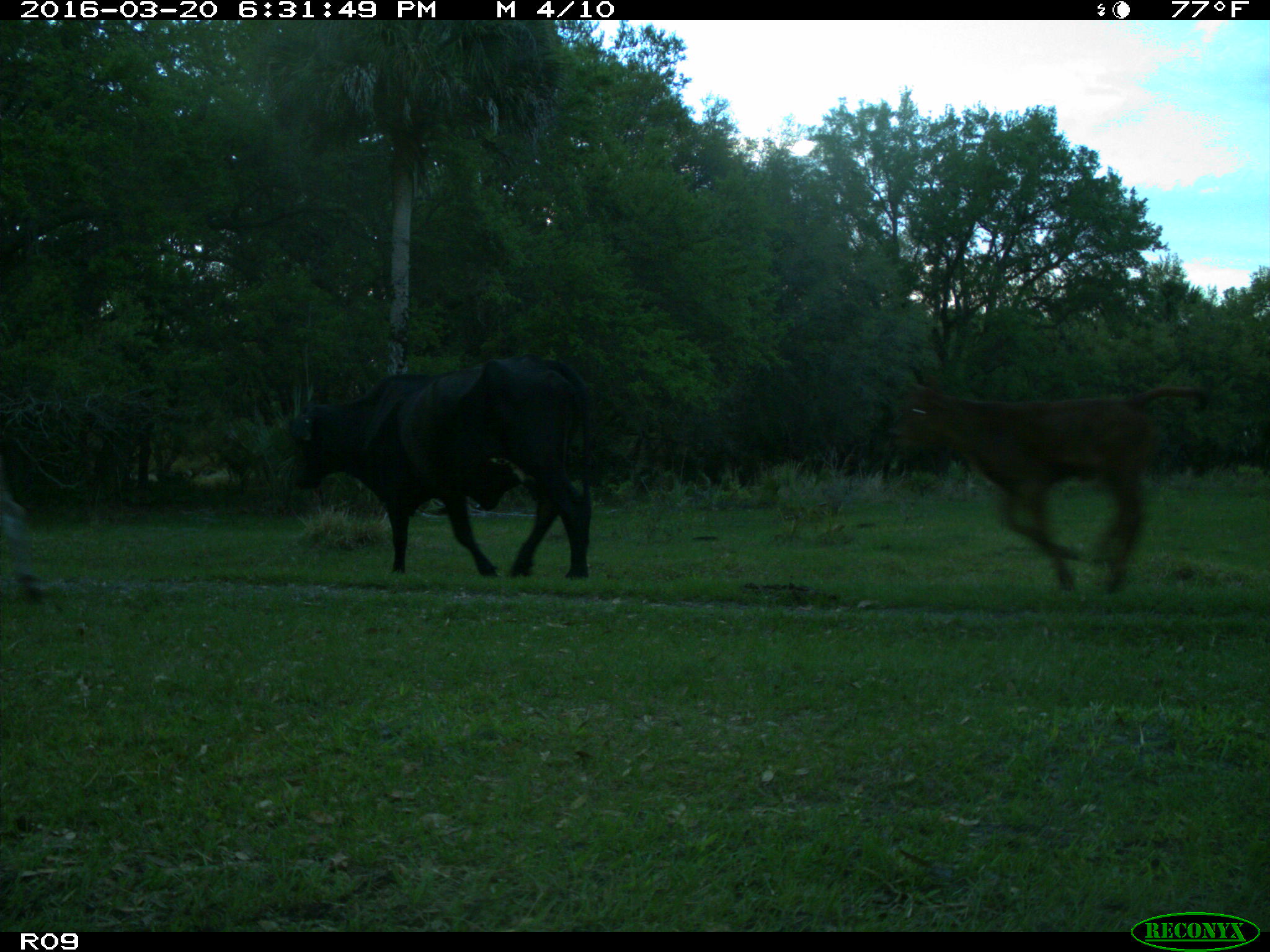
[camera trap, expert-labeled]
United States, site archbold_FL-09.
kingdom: Animalia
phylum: Chordata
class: Mammalia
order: Artiodactyla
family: Bovidae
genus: Bos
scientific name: Bos taurus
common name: domestic cow